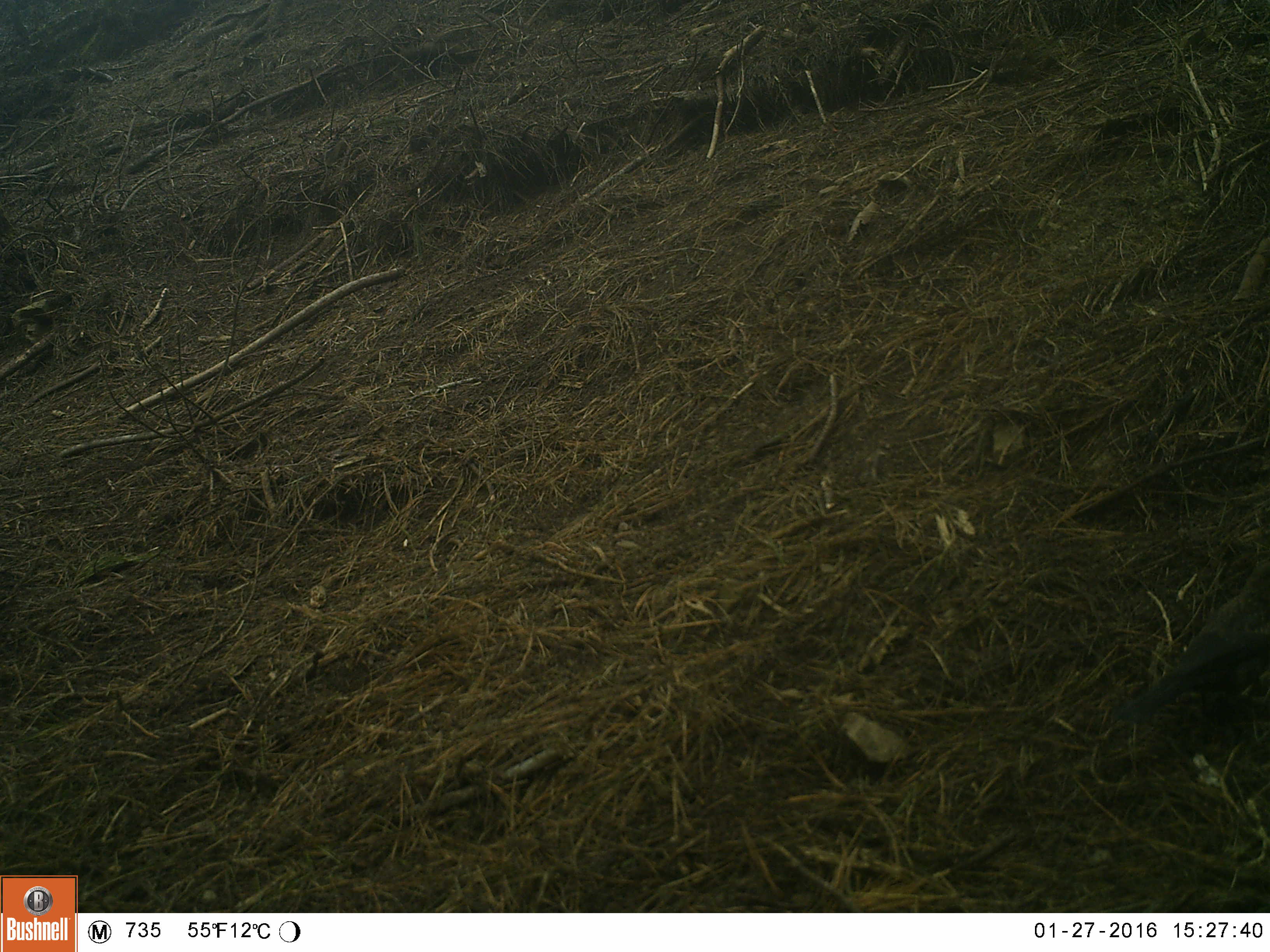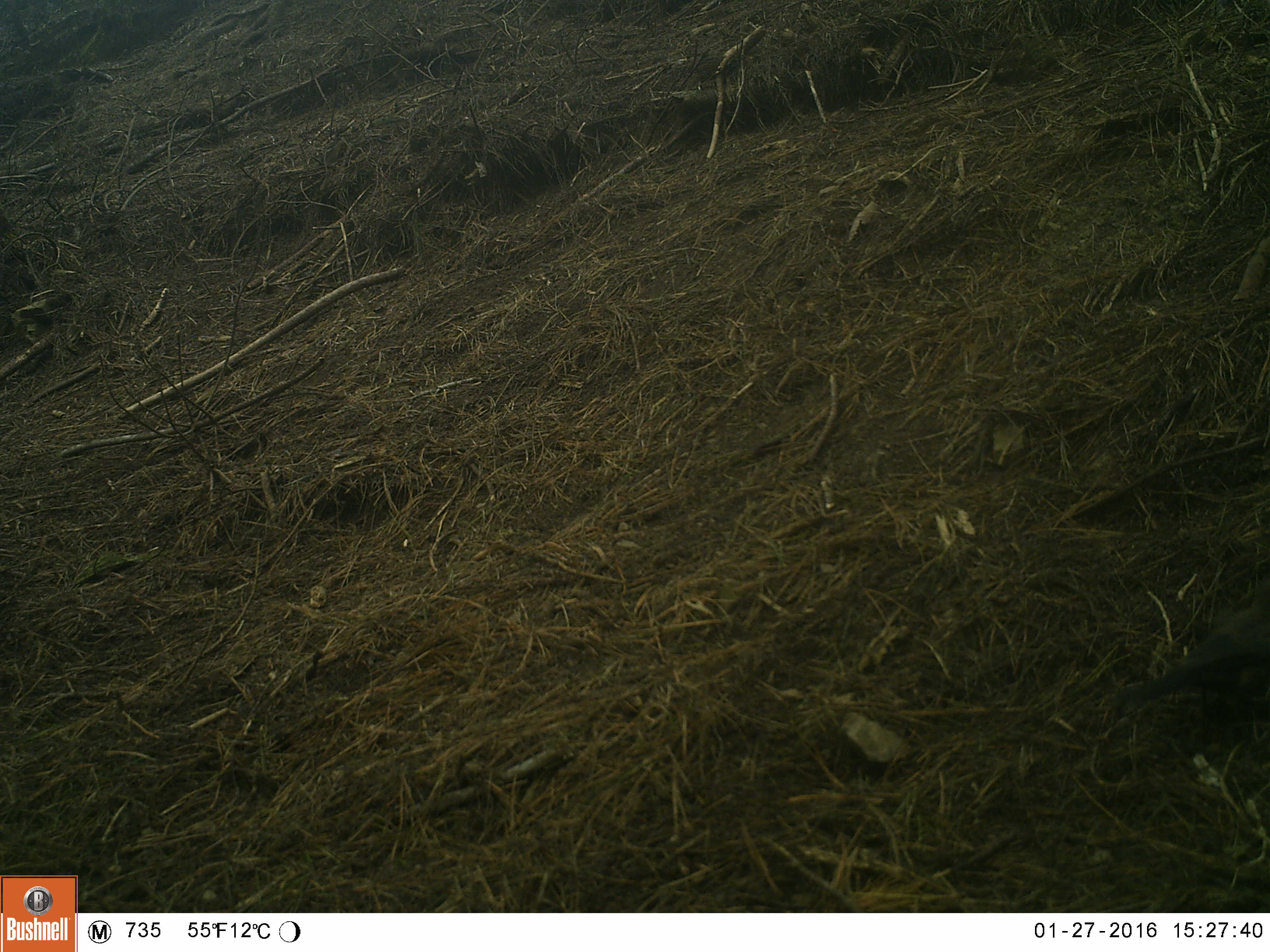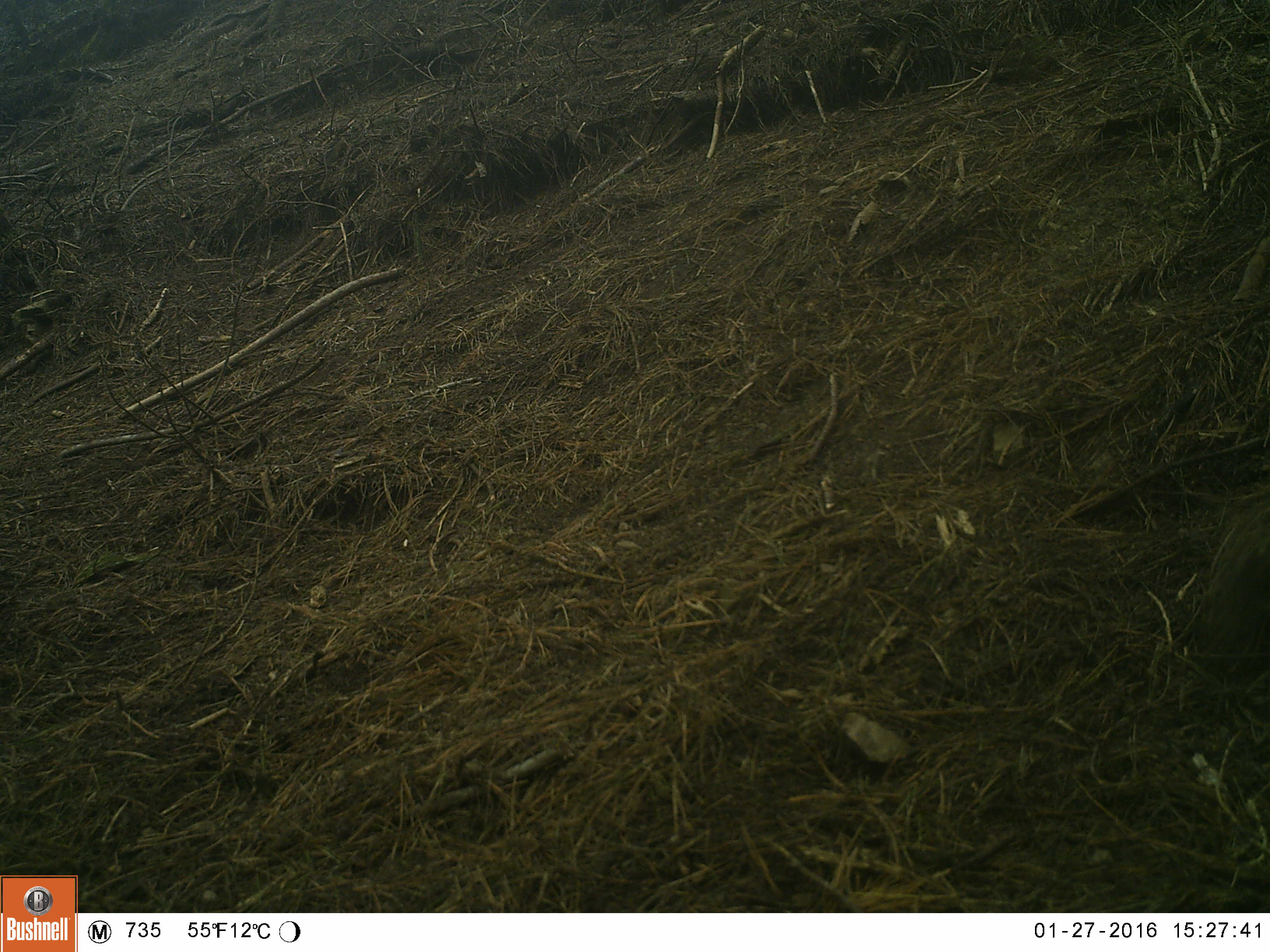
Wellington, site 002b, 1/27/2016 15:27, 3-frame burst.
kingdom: Animalia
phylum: Chordata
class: Aves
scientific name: Aves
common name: bird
Bird (Aves).